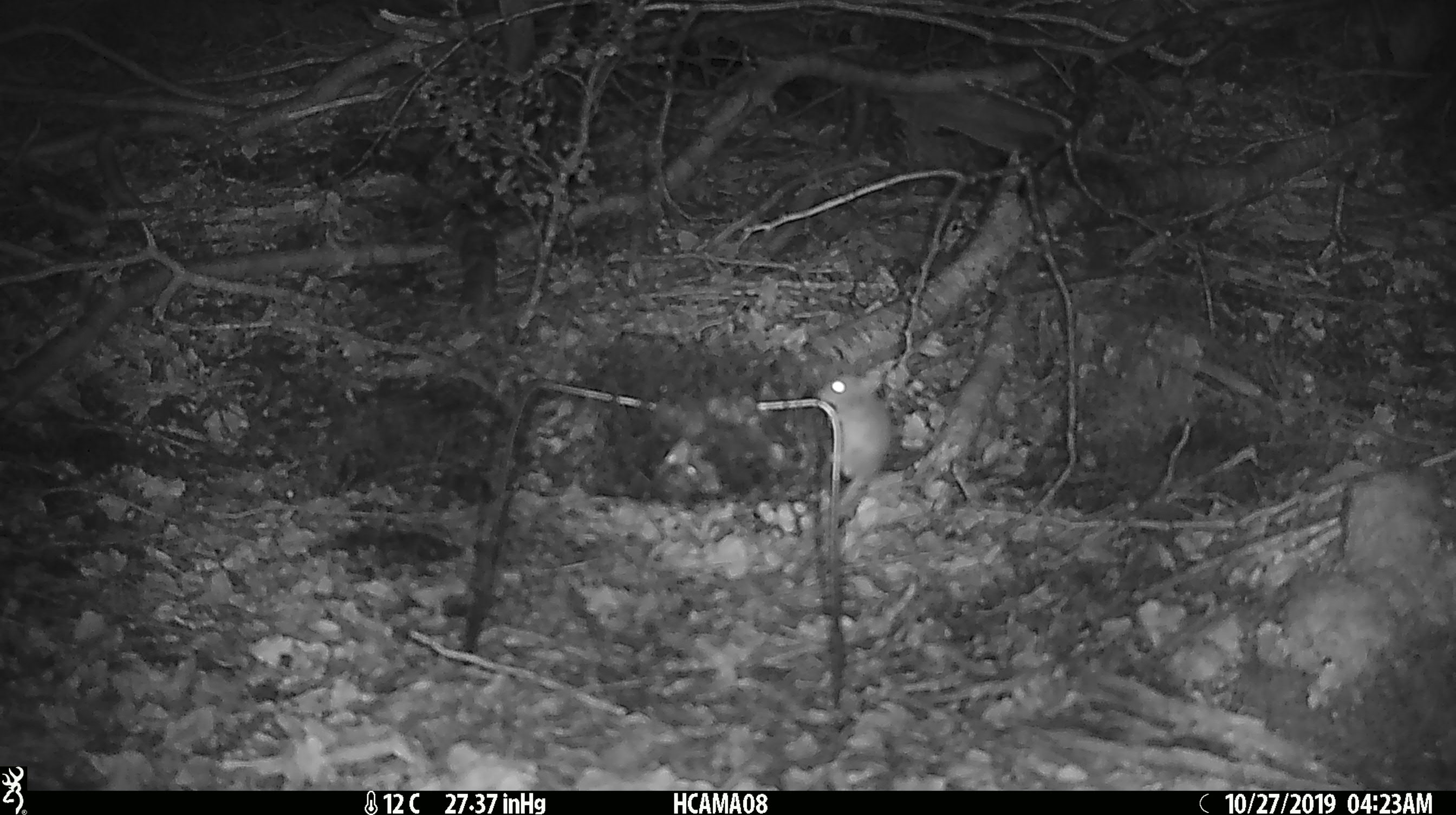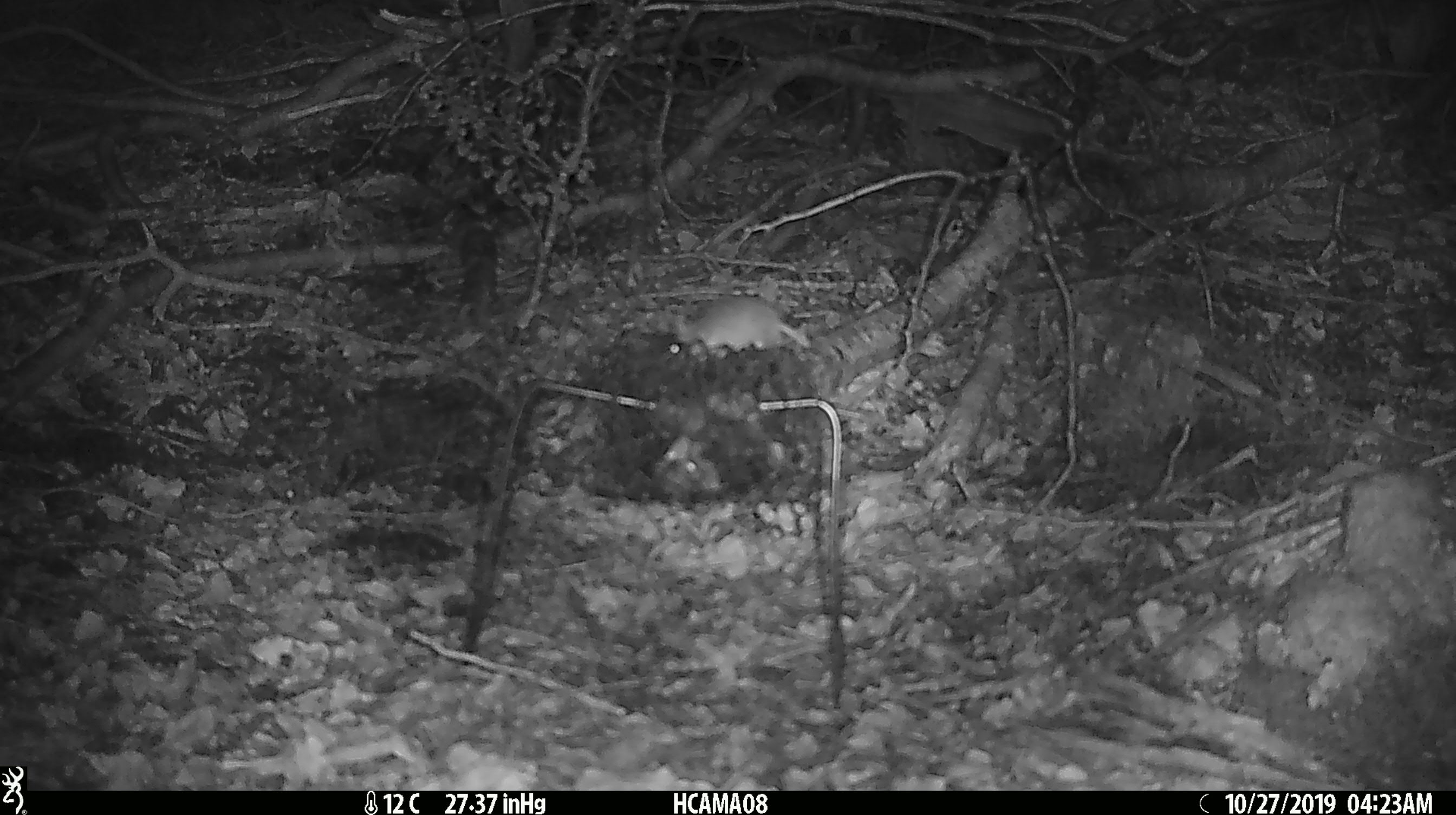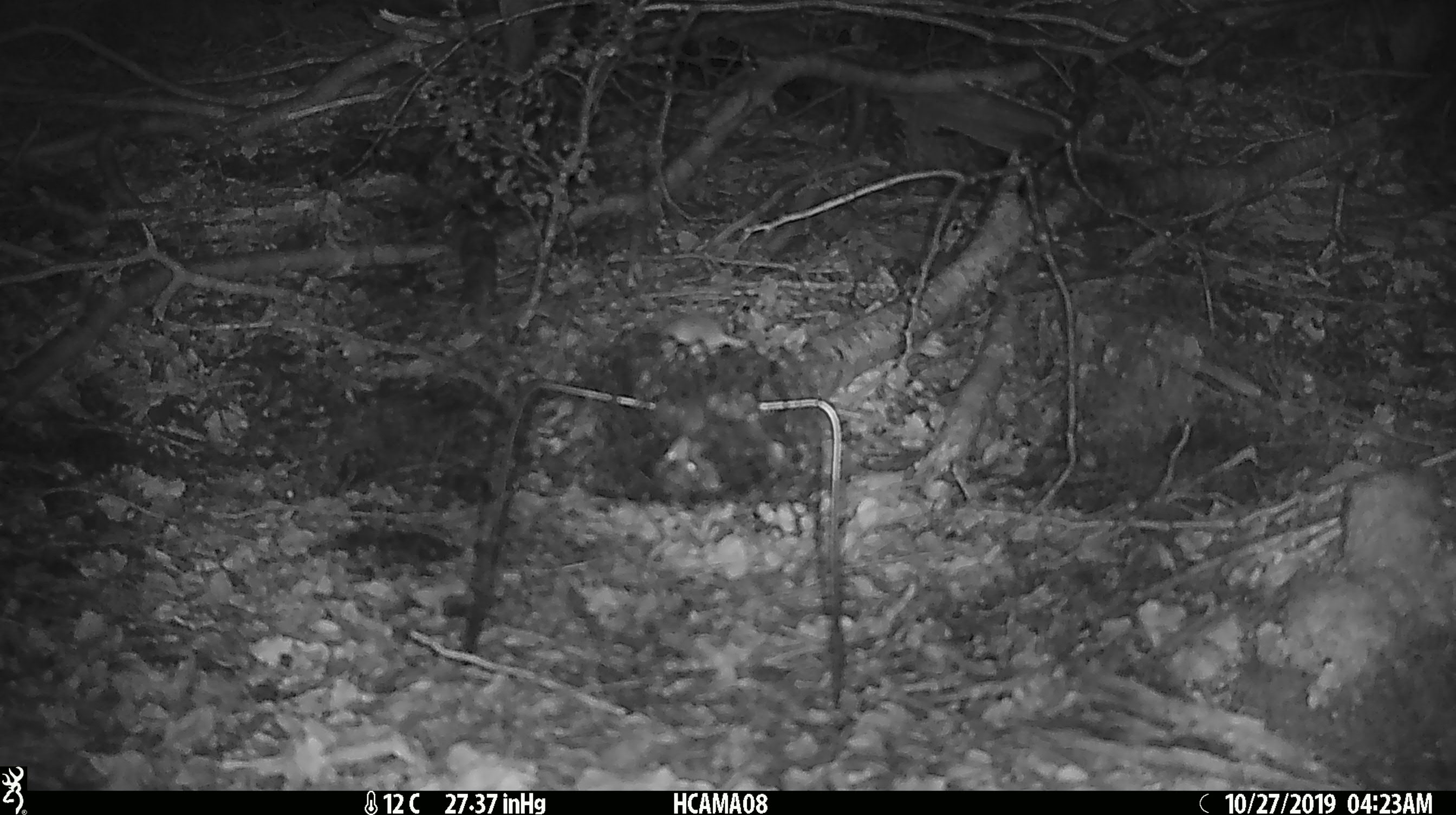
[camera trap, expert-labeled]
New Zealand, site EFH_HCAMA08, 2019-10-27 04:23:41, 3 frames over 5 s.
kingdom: Animalia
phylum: Chordata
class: Mammalia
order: Rodentia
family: Muridae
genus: Mus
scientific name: Mus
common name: mouse